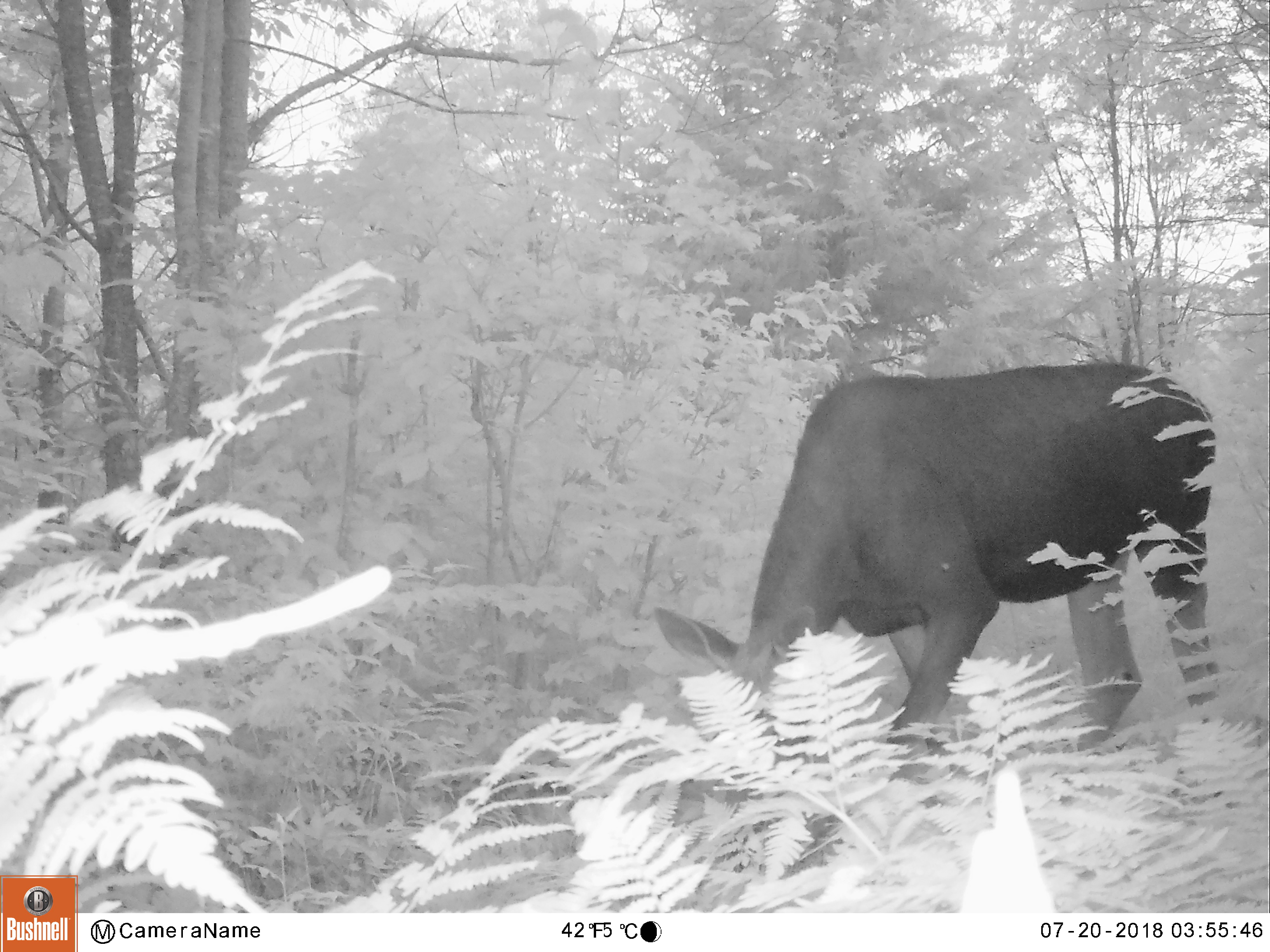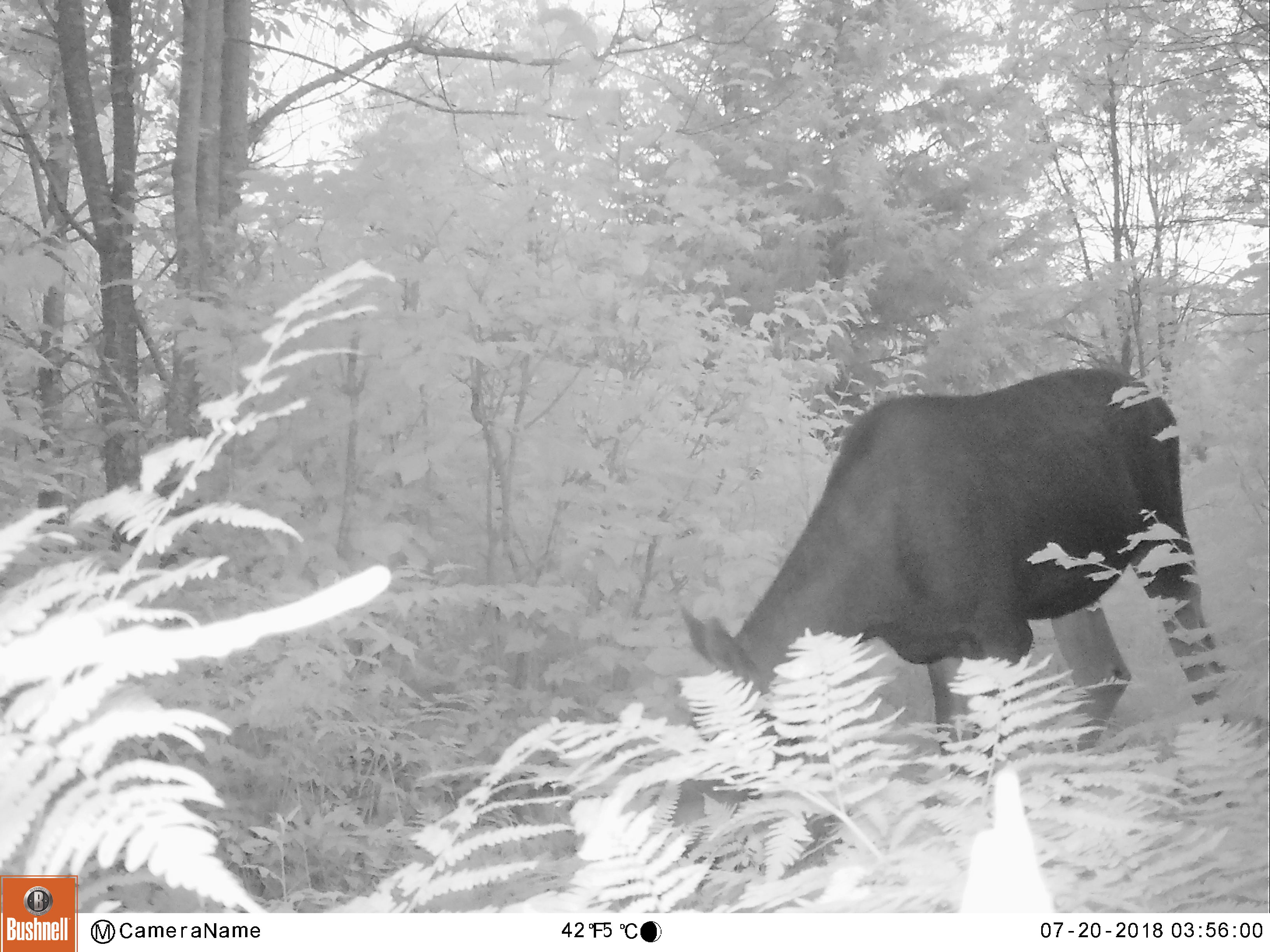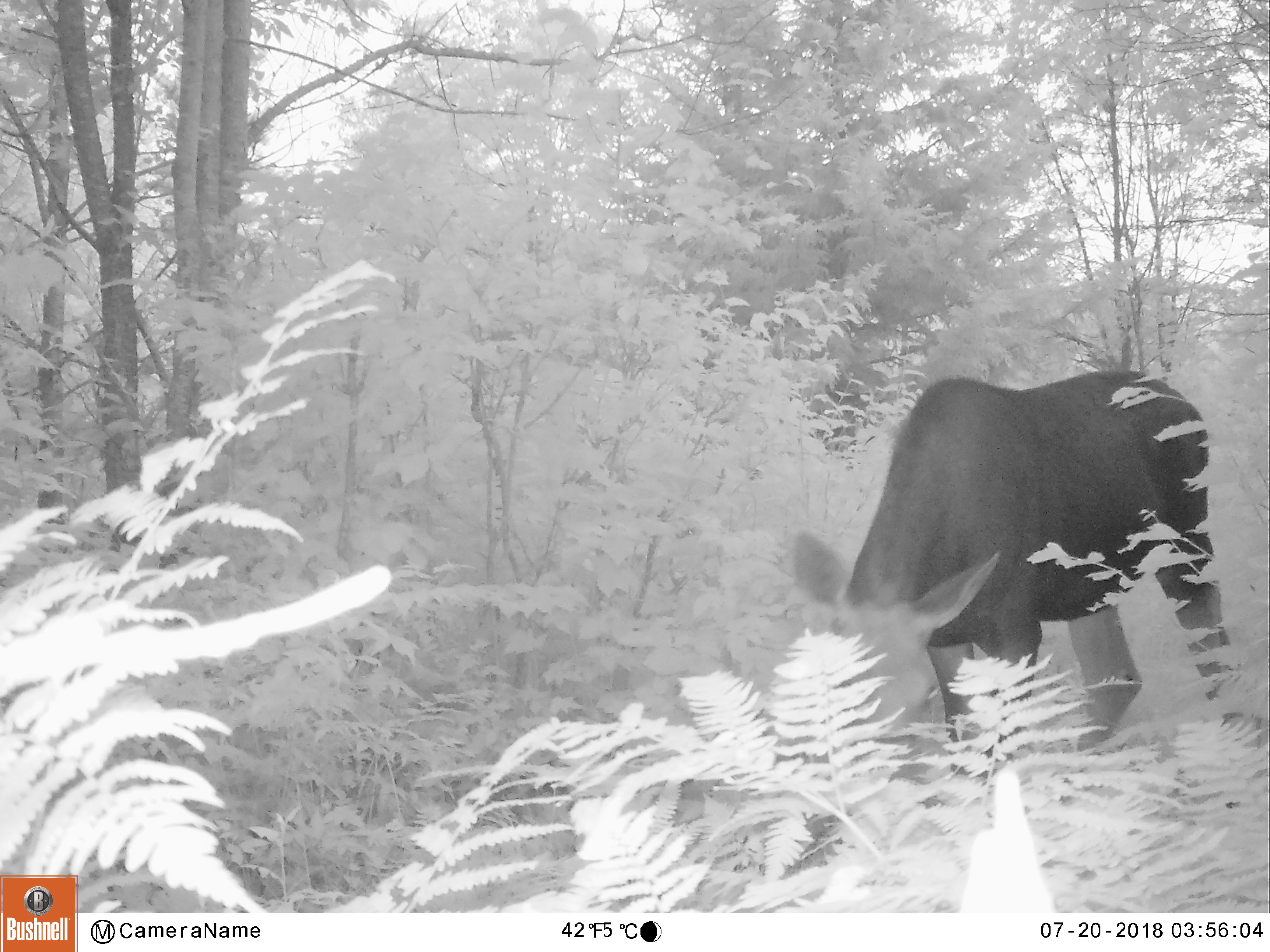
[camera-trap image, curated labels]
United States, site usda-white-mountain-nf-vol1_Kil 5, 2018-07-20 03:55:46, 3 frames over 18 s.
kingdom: Animalia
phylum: Chordata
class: Mammalia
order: Artiodactyla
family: Cervidae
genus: Alces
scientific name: Alces alces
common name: moose